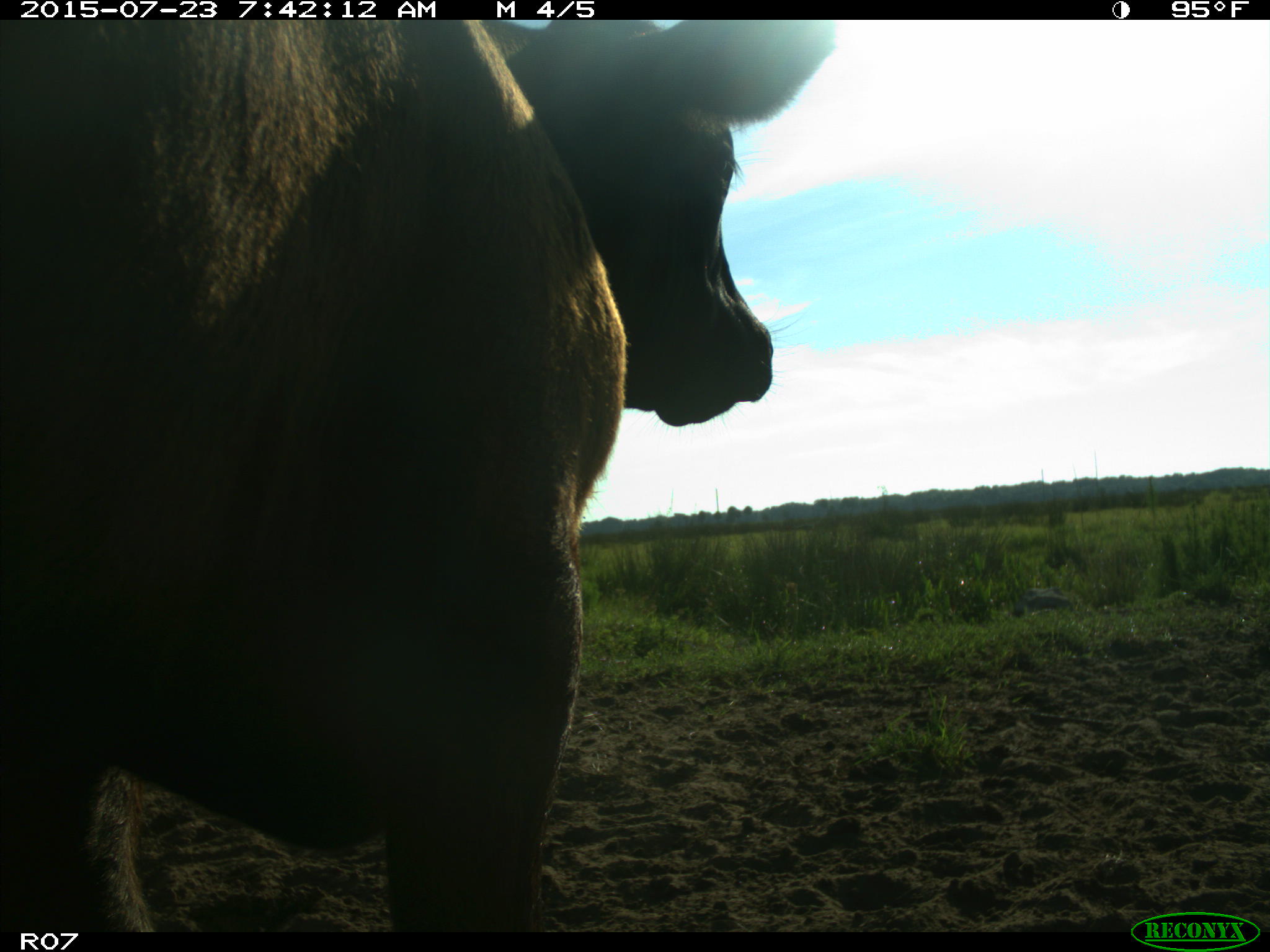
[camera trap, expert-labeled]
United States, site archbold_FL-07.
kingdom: Animalia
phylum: Chordata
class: Mammalia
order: Artiodactyla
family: Bovidae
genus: Bos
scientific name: Bos taurus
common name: domestic cow